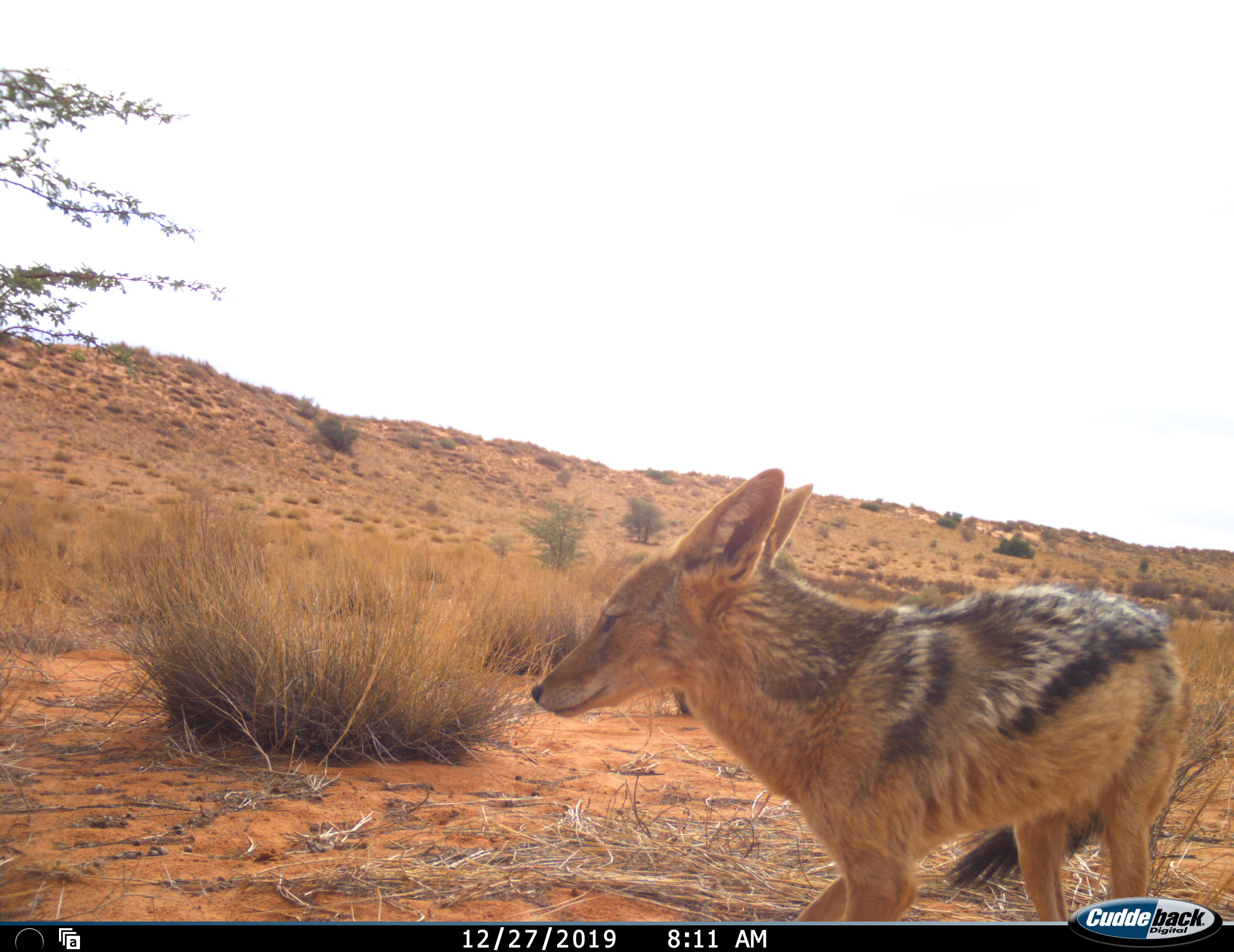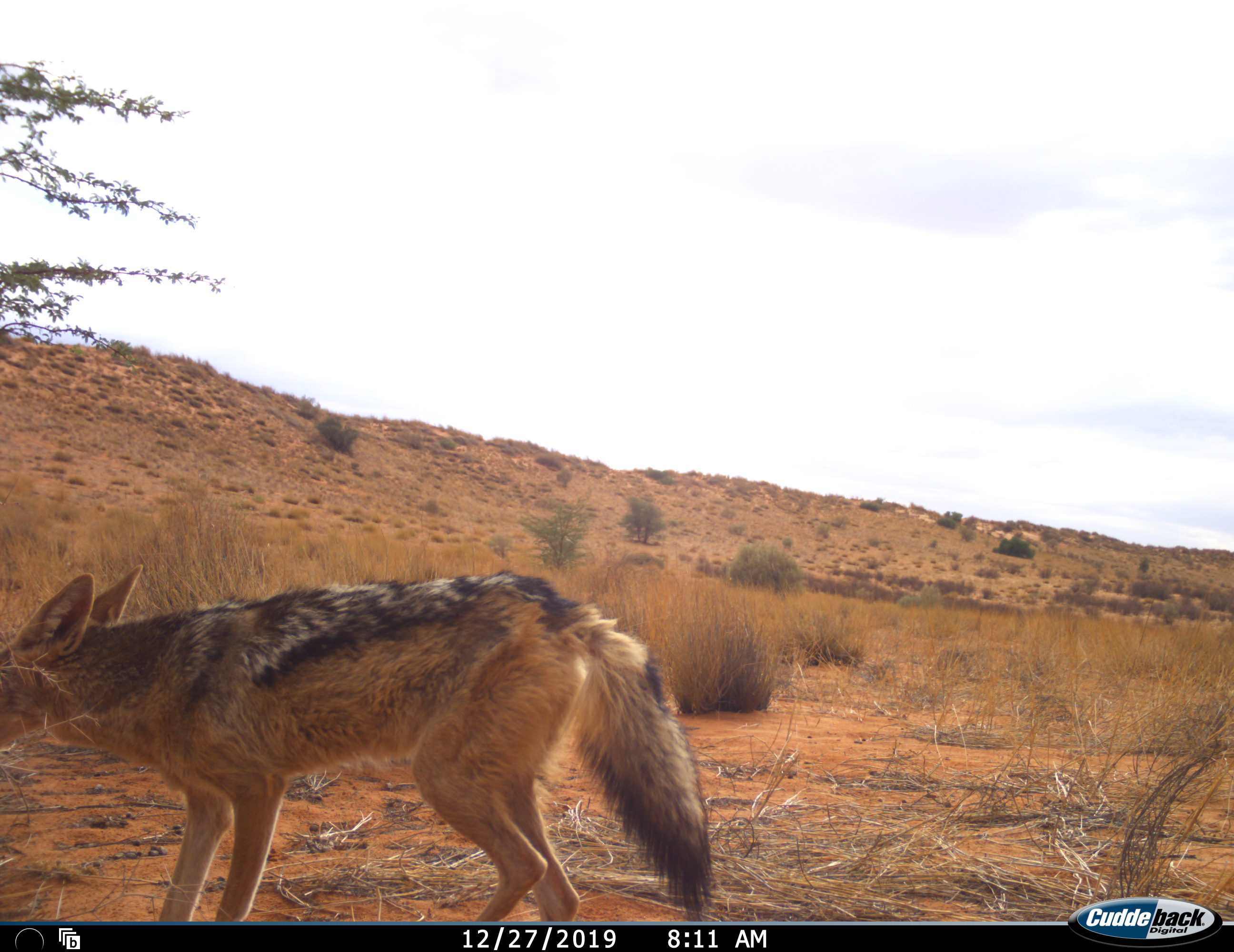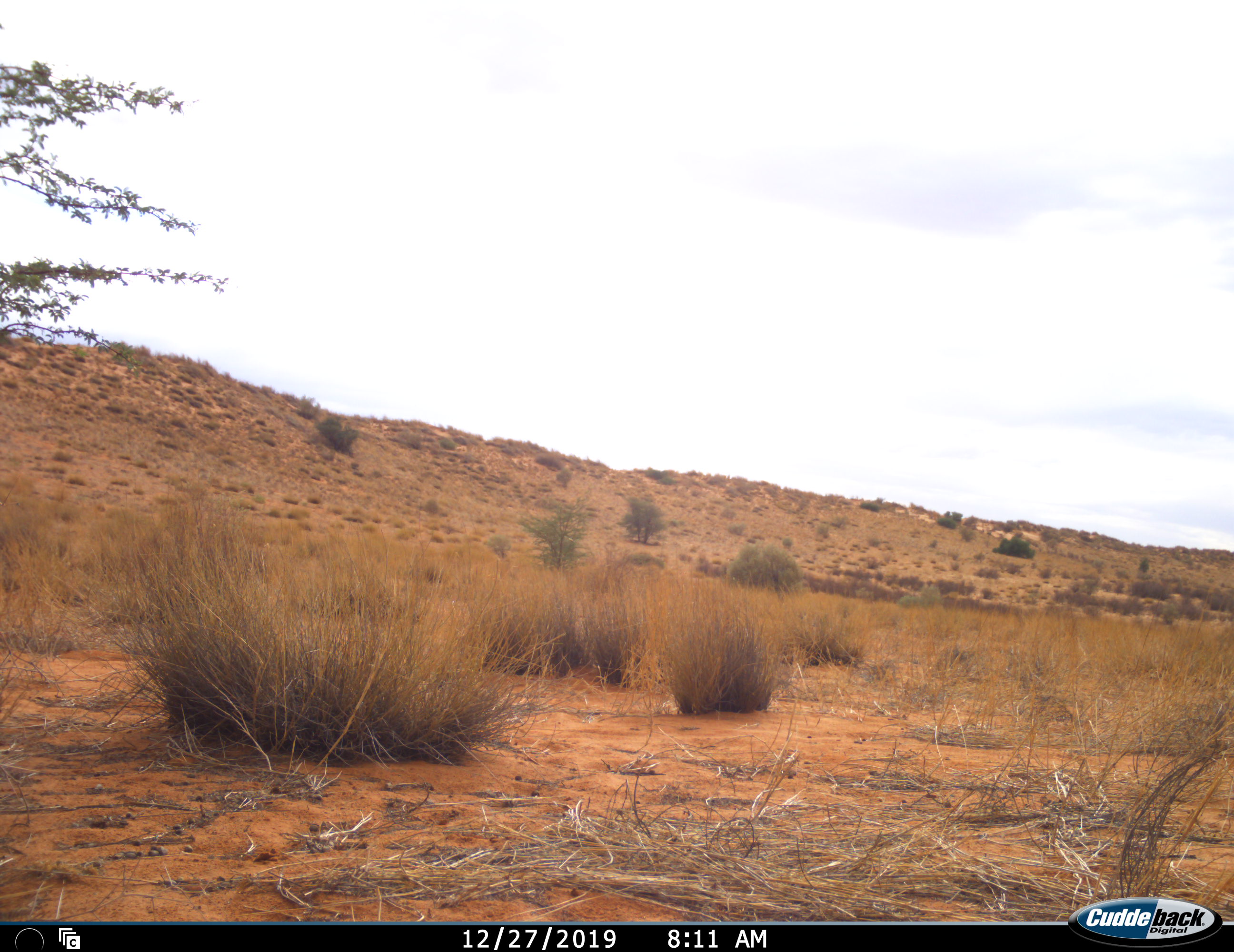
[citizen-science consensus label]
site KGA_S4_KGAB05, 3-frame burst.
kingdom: Animalia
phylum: Chordata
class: Mammalia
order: Carnivora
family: Canidae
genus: Lupulella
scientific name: Lupulella mesomelas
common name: black-backed jackal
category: jackalblackbacked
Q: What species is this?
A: Jackalblackbacked (black-backed jackal) (Lupulella mesomelas).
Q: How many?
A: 1.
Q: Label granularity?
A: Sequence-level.